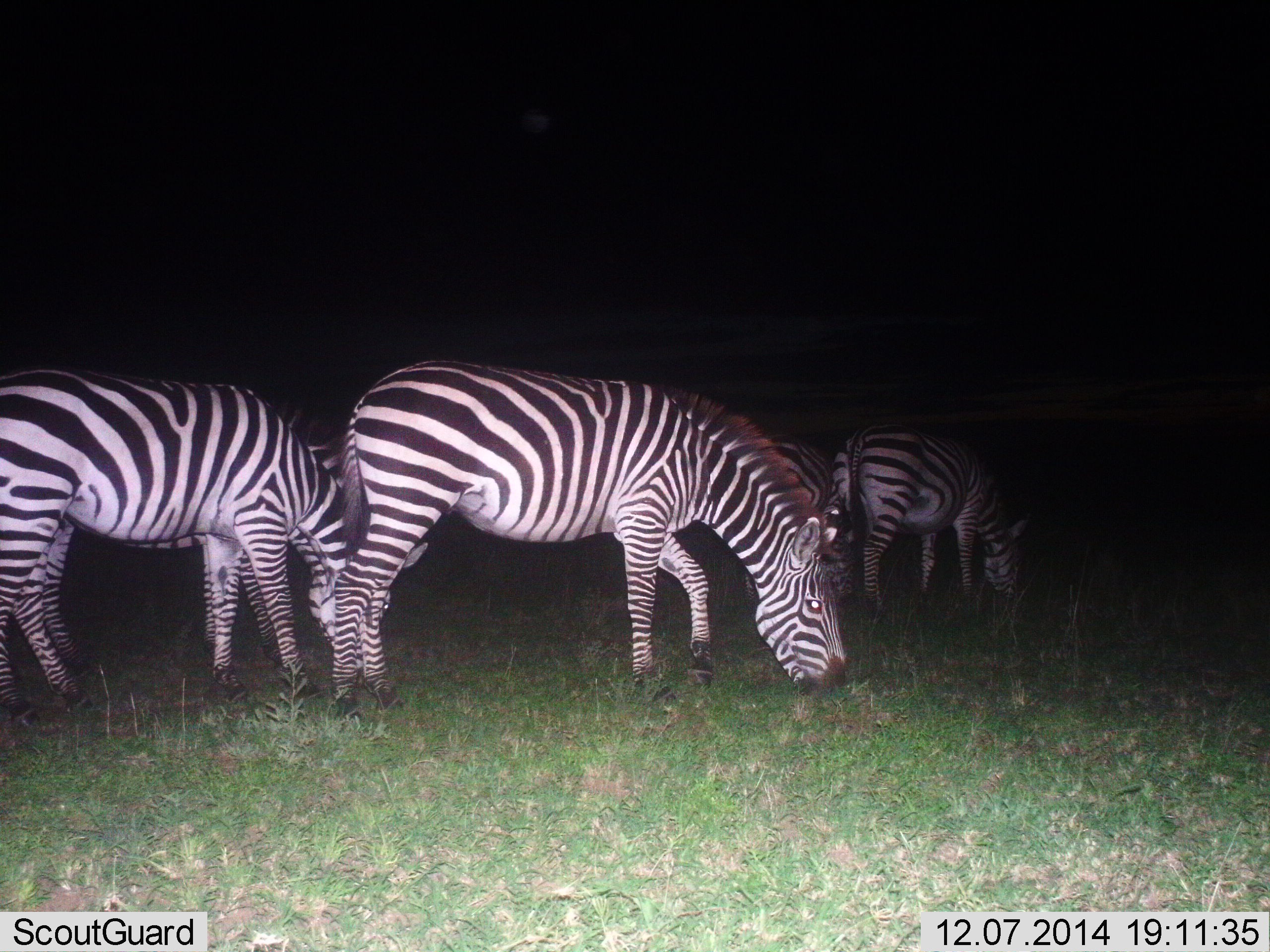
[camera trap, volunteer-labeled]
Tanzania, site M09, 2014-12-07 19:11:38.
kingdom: Animalia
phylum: Chordata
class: Mammalia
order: Perissodactyla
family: Equidae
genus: Equus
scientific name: Equus quagga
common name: plains zebra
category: zebra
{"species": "zebra (plains zebra) (Equus quagga)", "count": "4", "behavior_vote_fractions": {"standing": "0%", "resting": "0%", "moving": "0%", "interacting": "0%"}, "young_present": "0%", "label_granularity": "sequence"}